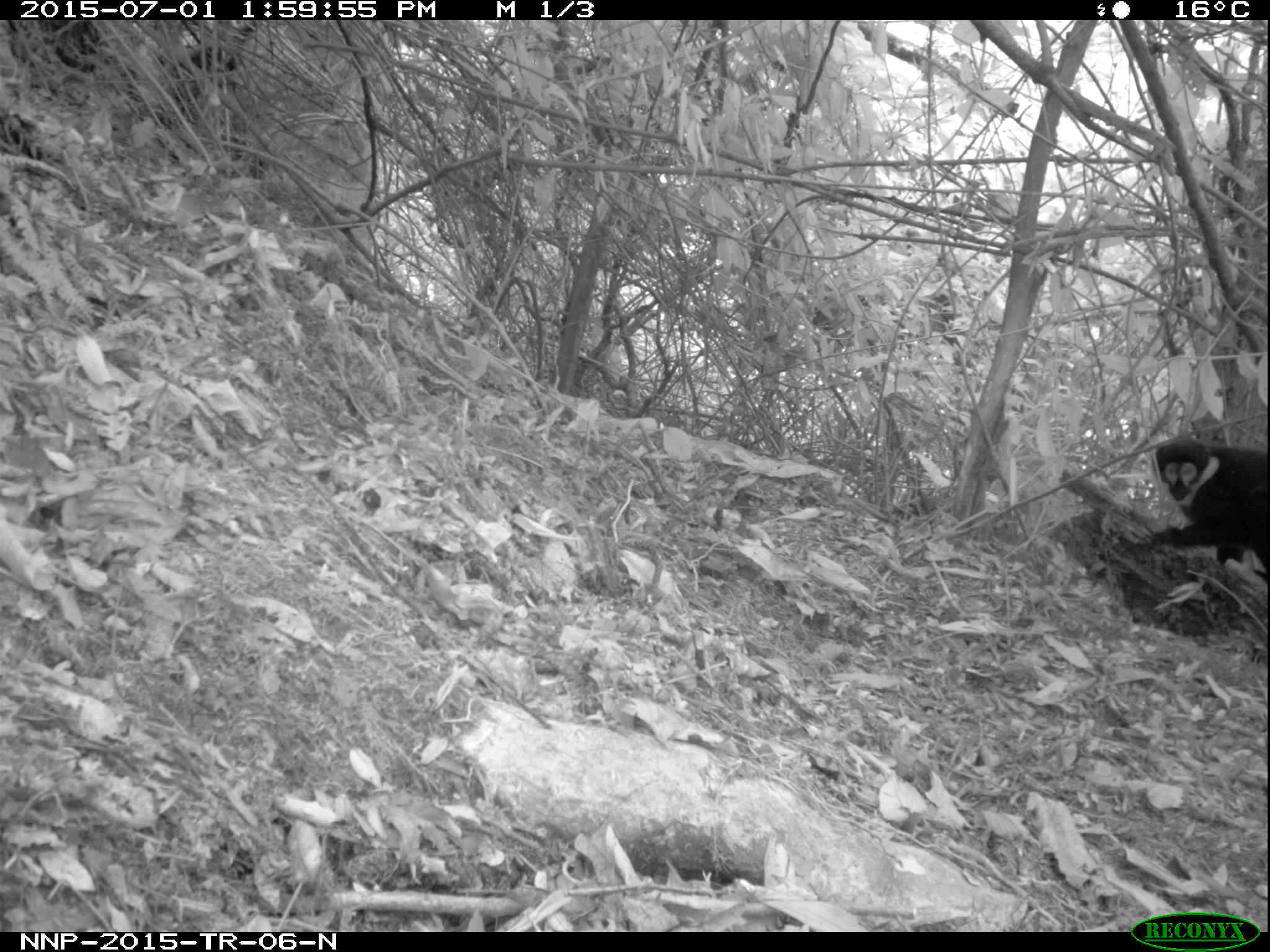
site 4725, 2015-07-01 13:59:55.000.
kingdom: Animalia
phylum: Chordata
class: Mammalia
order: Primates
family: Cercopithecidae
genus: Allochrocebus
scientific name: Allochrocebus lhoesti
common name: l'hoest's monkey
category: cercopithecus lhoesti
Cercopithecus lhoesti (l'hoest's monkey) (Allochrocebus lhoesti), count 1.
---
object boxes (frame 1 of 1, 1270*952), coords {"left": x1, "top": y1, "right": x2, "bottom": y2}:
cercopithecus lhoesti: {"left": 1141, "top": 436, "right": 1269, "bottom": 573}